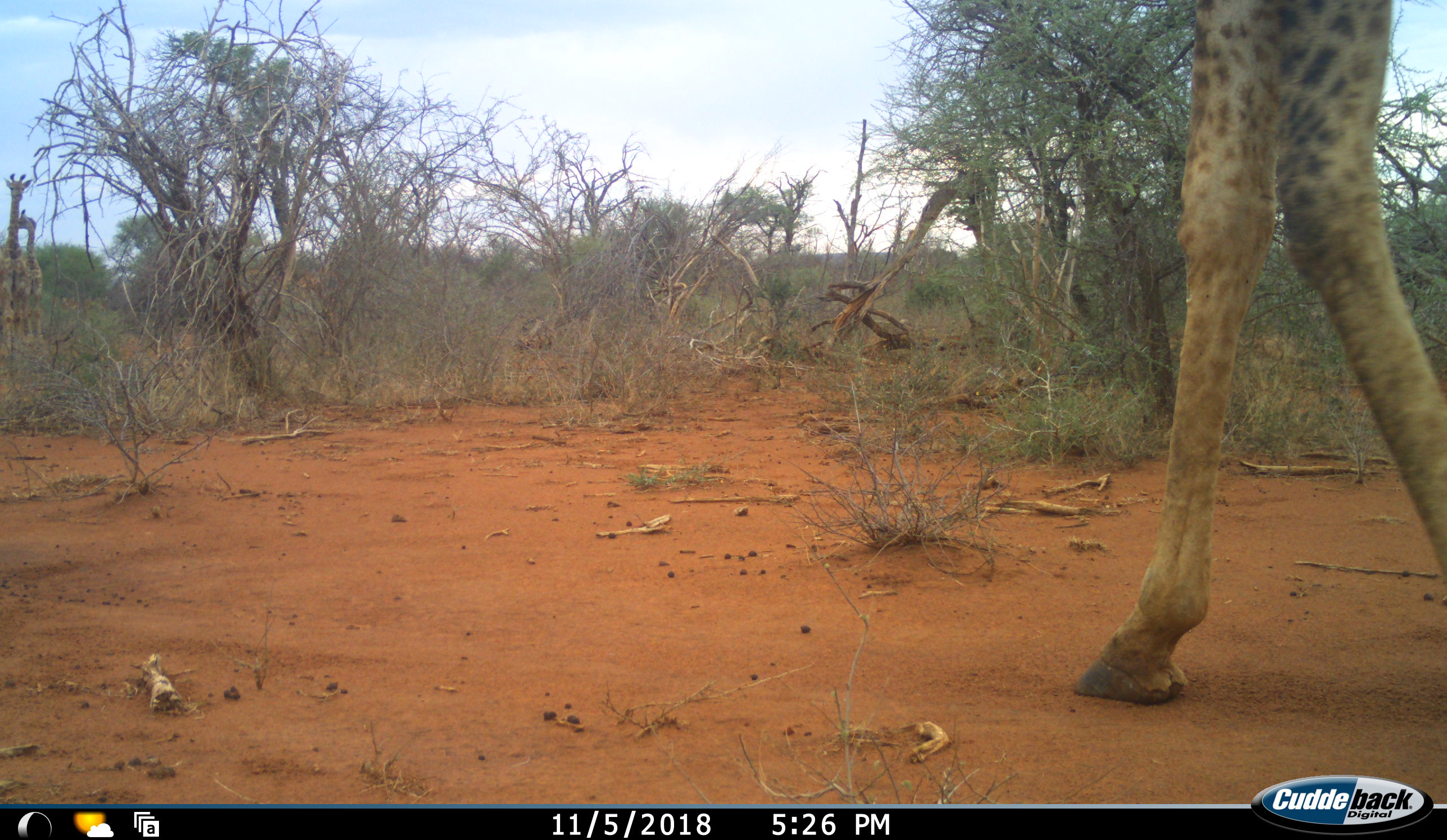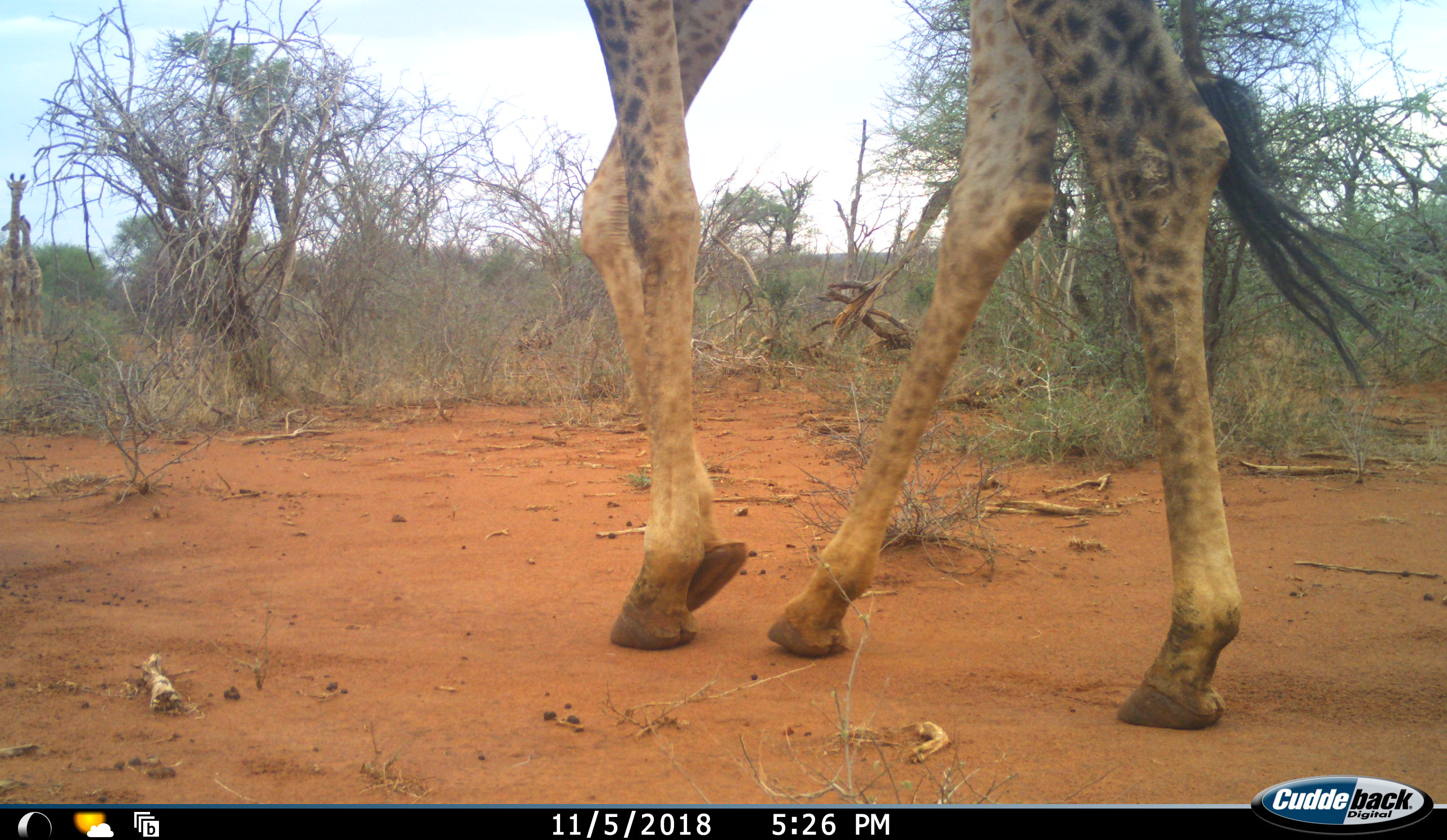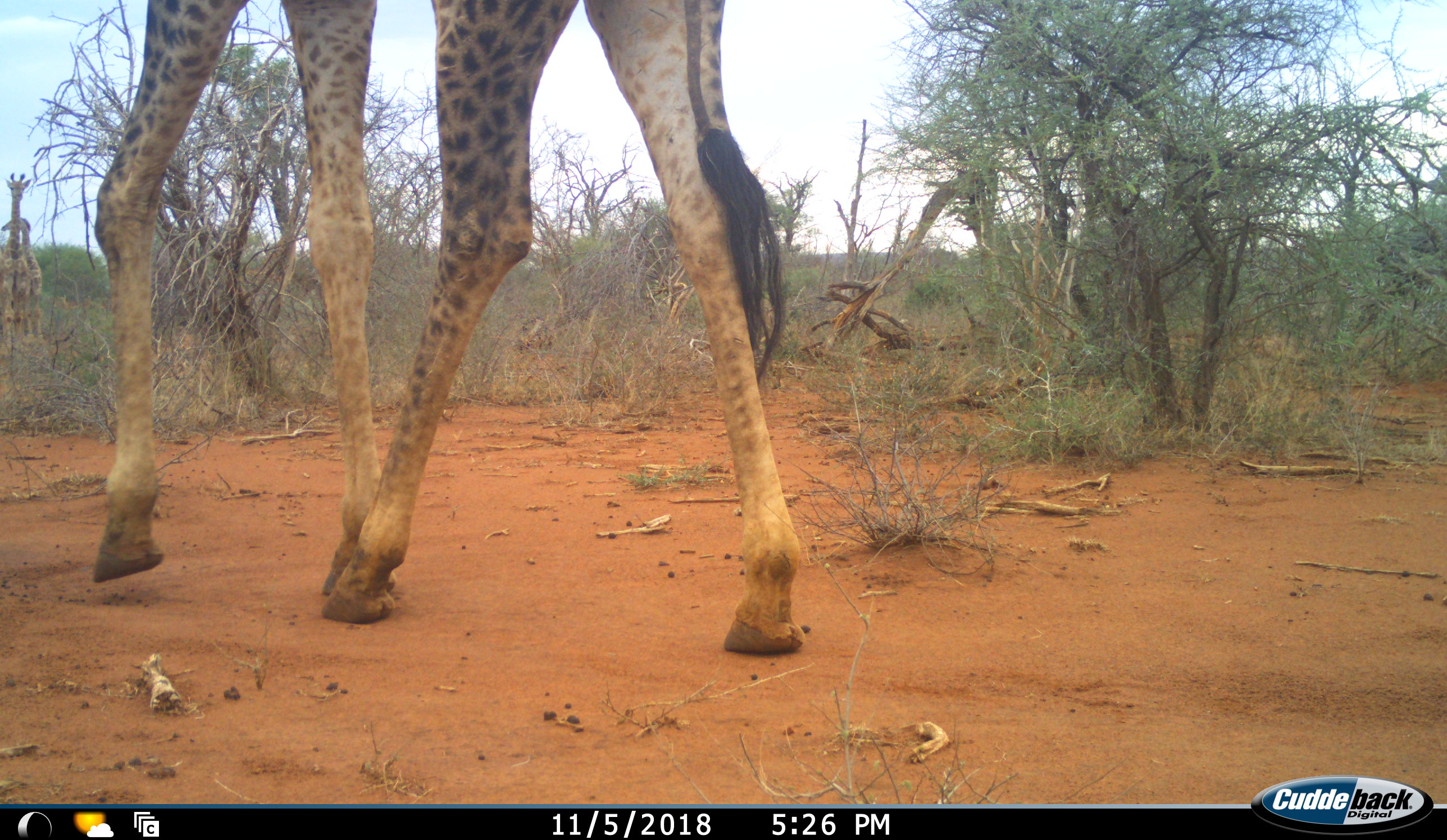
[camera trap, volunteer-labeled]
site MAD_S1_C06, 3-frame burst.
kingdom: Animalia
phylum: Chordata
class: Mammalia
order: Artiodactyla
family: Giraffidae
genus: Giraffa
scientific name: Giraffa camelopardalis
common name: giraffe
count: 3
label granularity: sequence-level